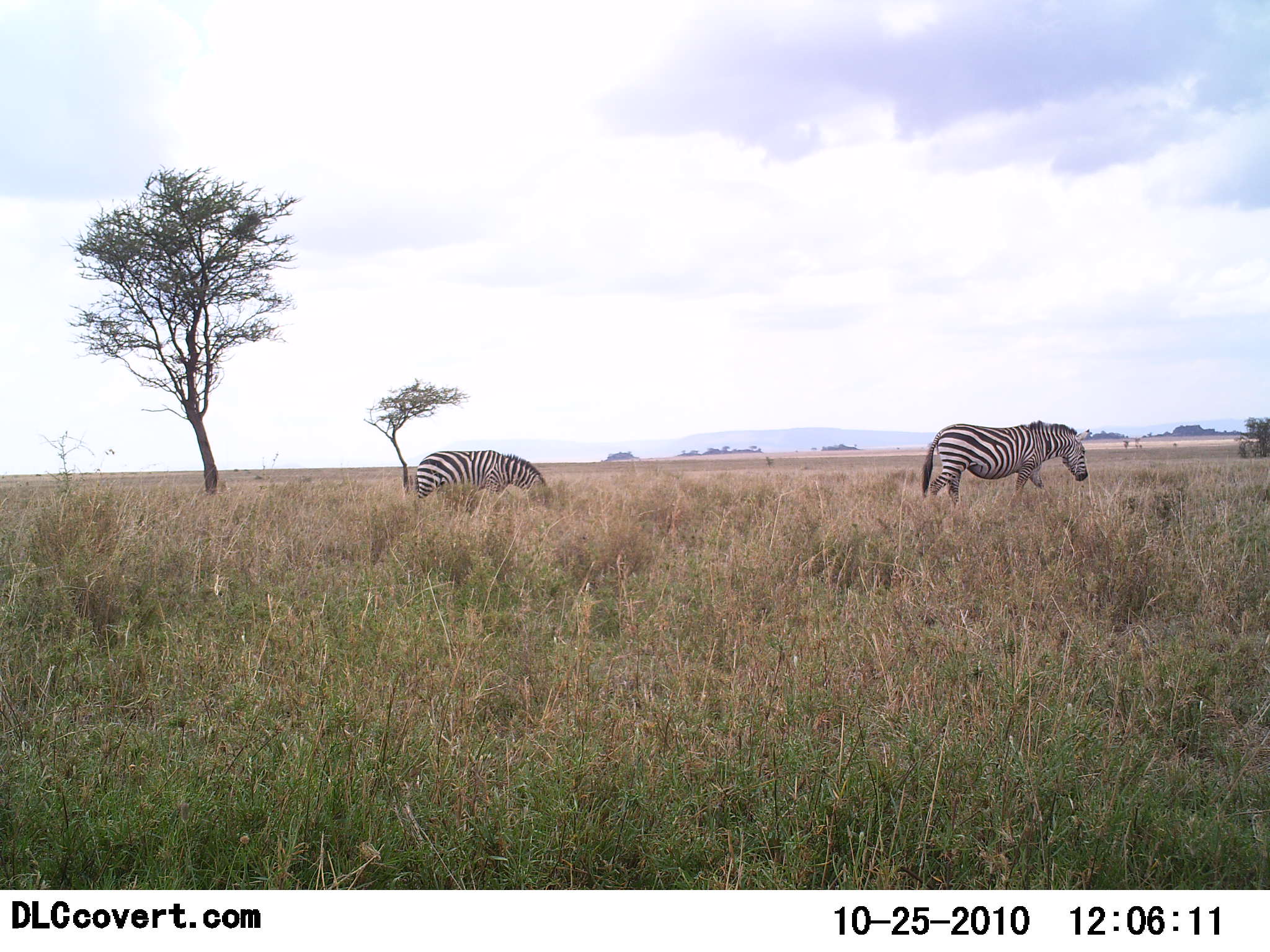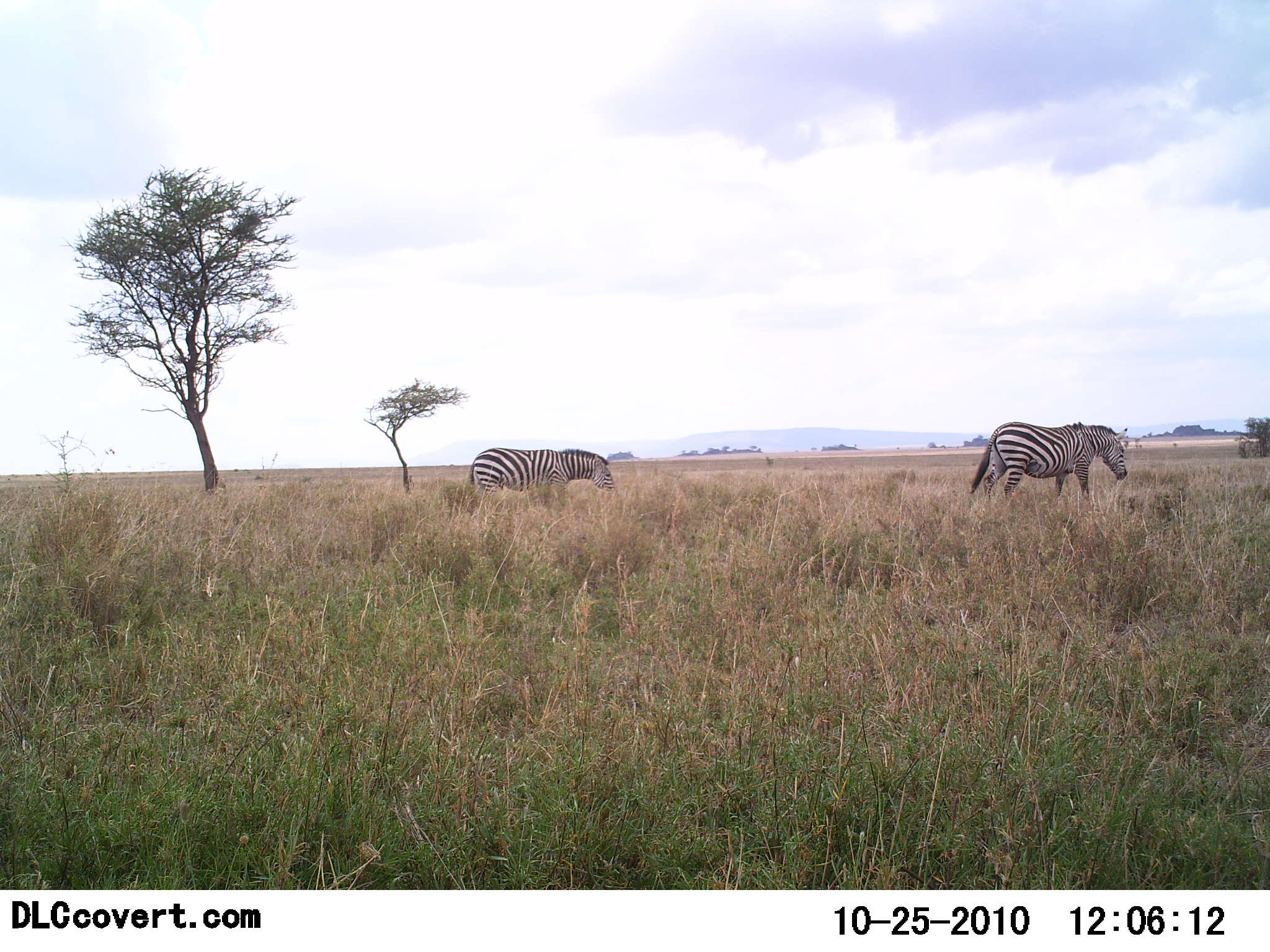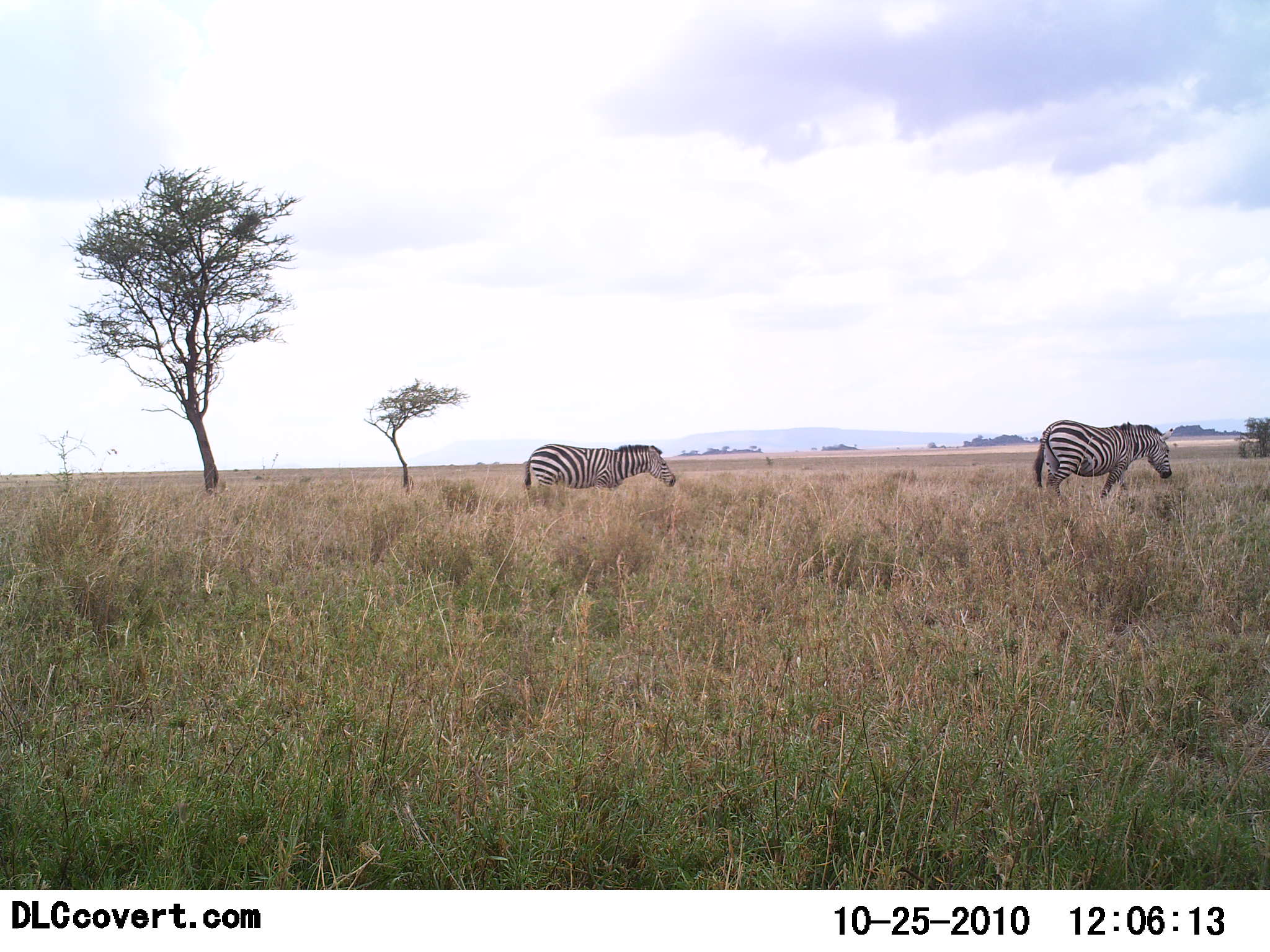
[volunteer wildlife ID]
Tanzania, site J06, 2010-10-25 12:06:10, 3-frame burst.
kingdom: Animalia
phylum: Chordata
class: Mammalia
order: Perissodactyla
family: Equidae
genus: Equus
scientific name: Equus quagga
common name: plains zebra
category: zebra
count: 2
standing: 7%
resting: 0%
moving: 93%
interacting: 0%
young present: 0%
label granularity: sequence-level